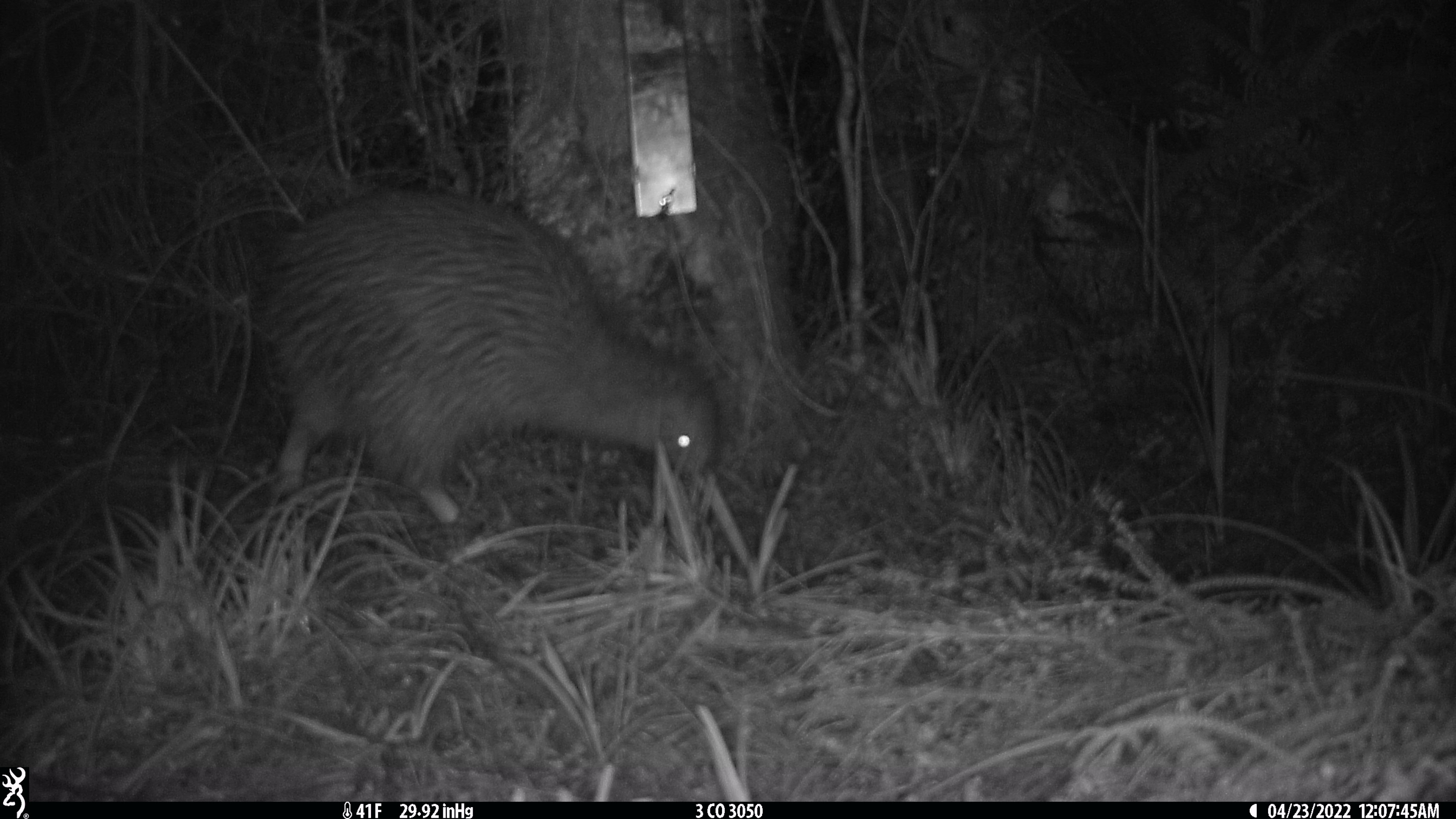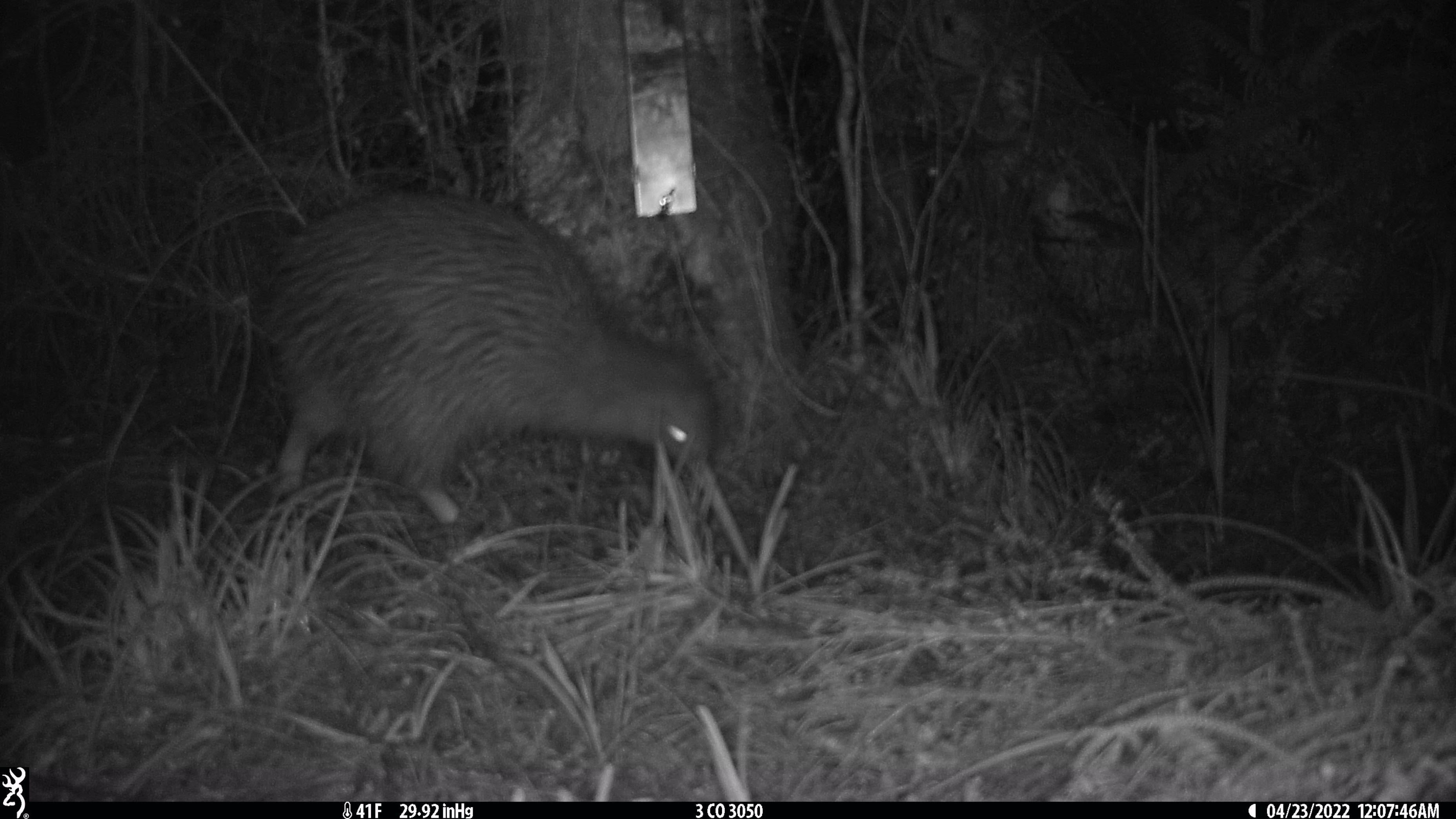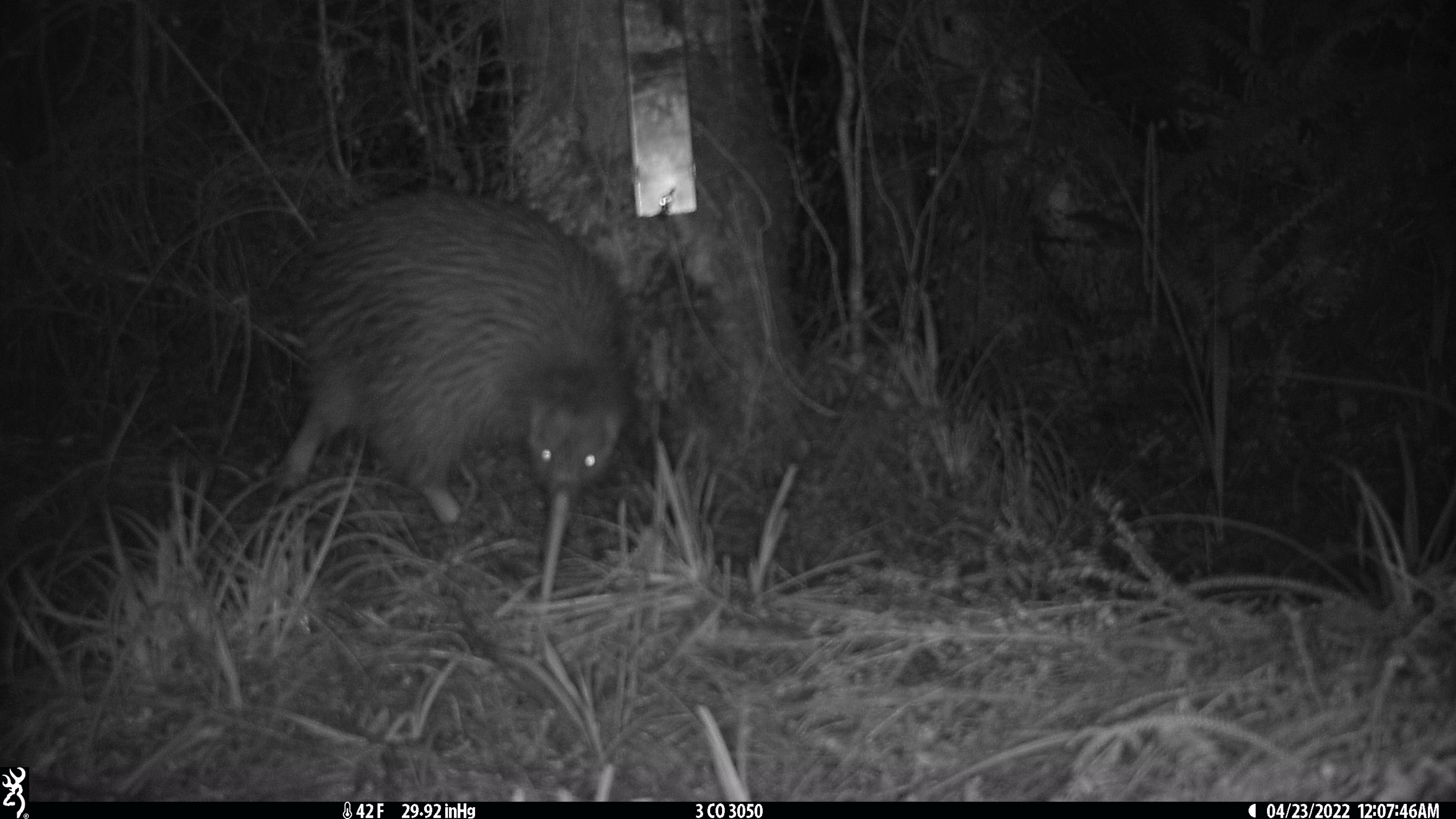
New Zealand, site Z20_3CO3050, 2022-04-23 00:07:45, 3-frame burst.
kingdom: Animalia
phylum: Chordata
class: Aves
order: Apterygiformes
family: Apterygidae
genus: Apteryx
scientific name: Apteryx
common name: kiwi